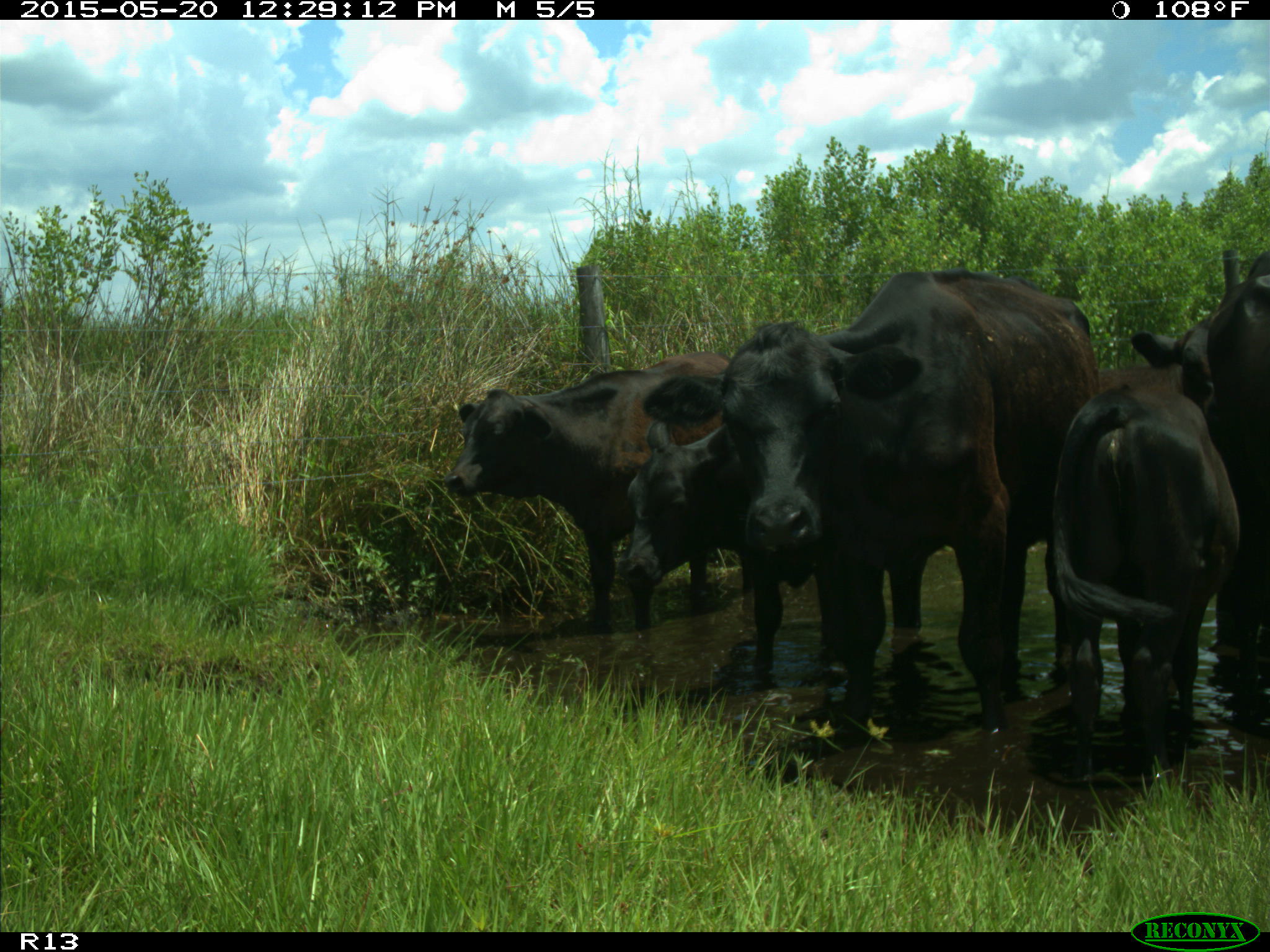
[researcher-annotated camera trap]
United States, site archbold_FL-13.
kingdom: Animalia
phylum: Chordata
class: Mammalia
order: Artiodactyla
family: Bovidae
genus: Bos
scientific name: Bos taurus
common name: domestic cow